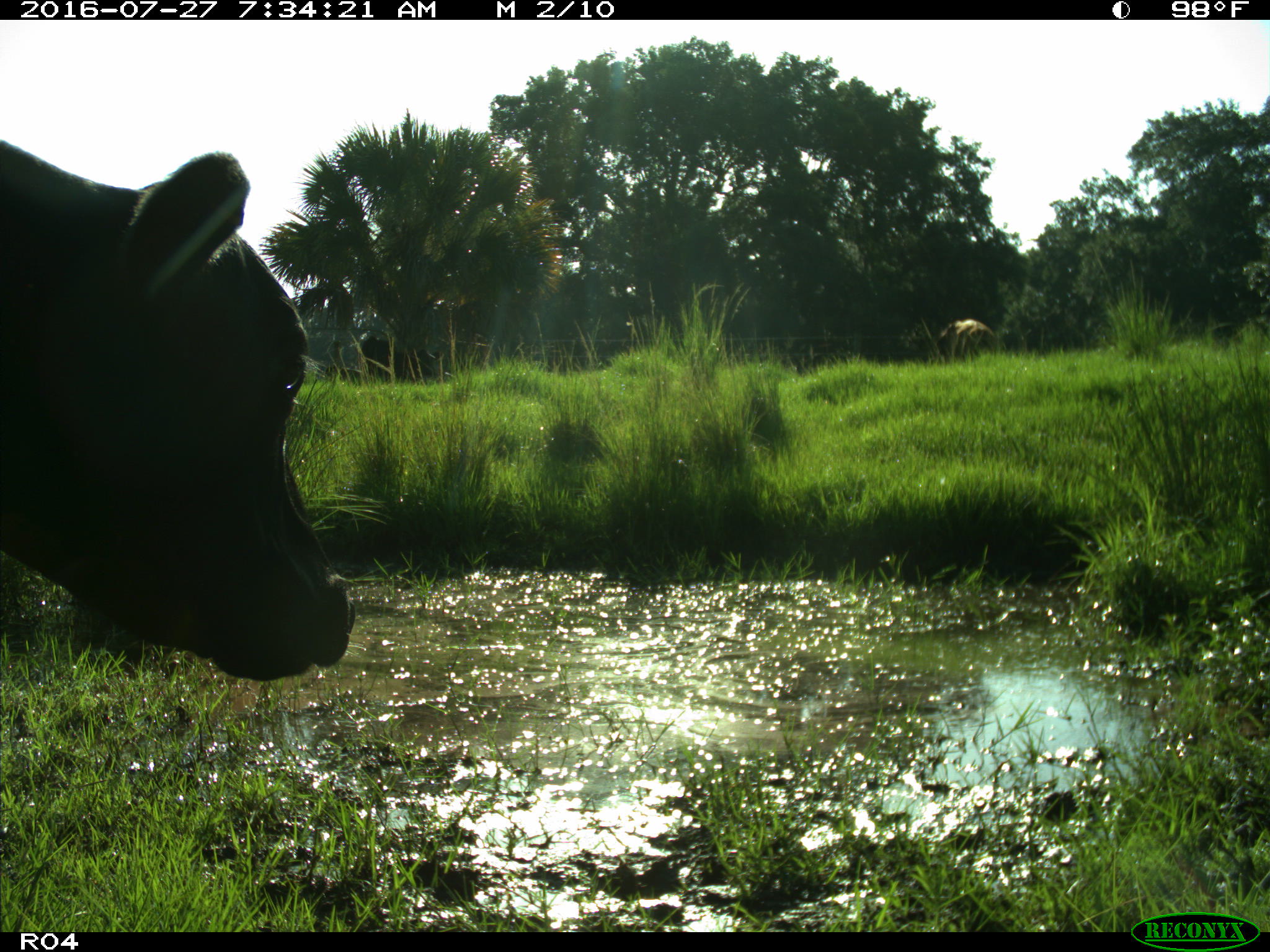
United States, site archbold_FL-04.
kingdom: Animalia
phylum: Chordata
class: Mammalia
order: Artiodactyla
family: Bovidae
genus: Bos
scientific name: Bos taurus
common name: domestic cow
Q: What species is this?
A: Bos taurus (domestic cow).